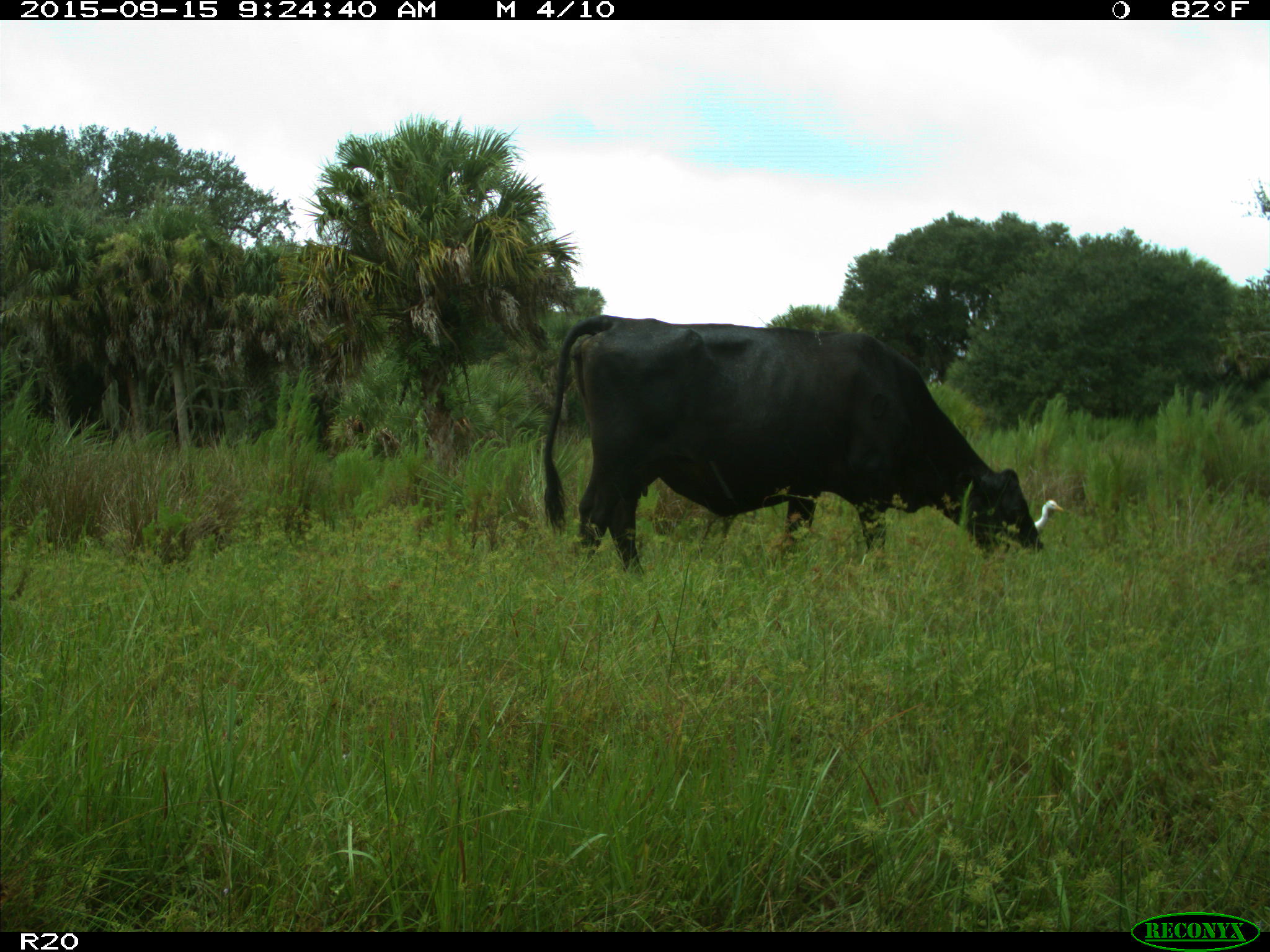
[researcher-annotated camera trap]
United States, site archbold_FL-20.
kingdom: Animalia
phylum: Chordata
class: Mammalia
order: Artiodactyla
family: Bovidae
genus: Bos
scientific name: Bos taurus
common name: domestic cow